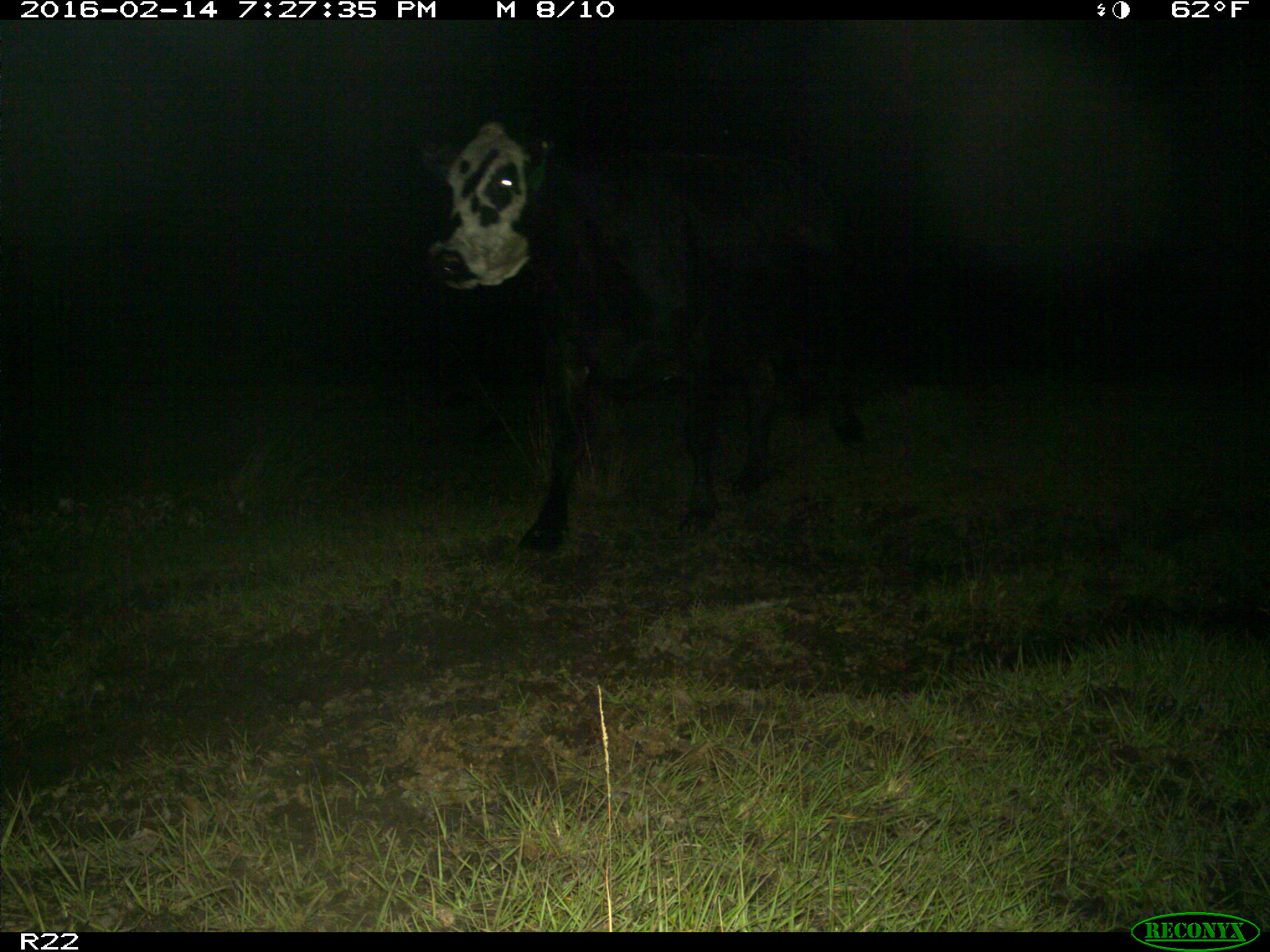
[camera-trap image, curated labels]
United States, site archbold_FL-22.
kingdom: Animalia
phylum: Chordata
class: Mammalia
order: Artiodactyla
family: Bovidae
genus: Bos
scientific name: Bos taurus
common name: domestic cow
Bos taurus (domestic cow).